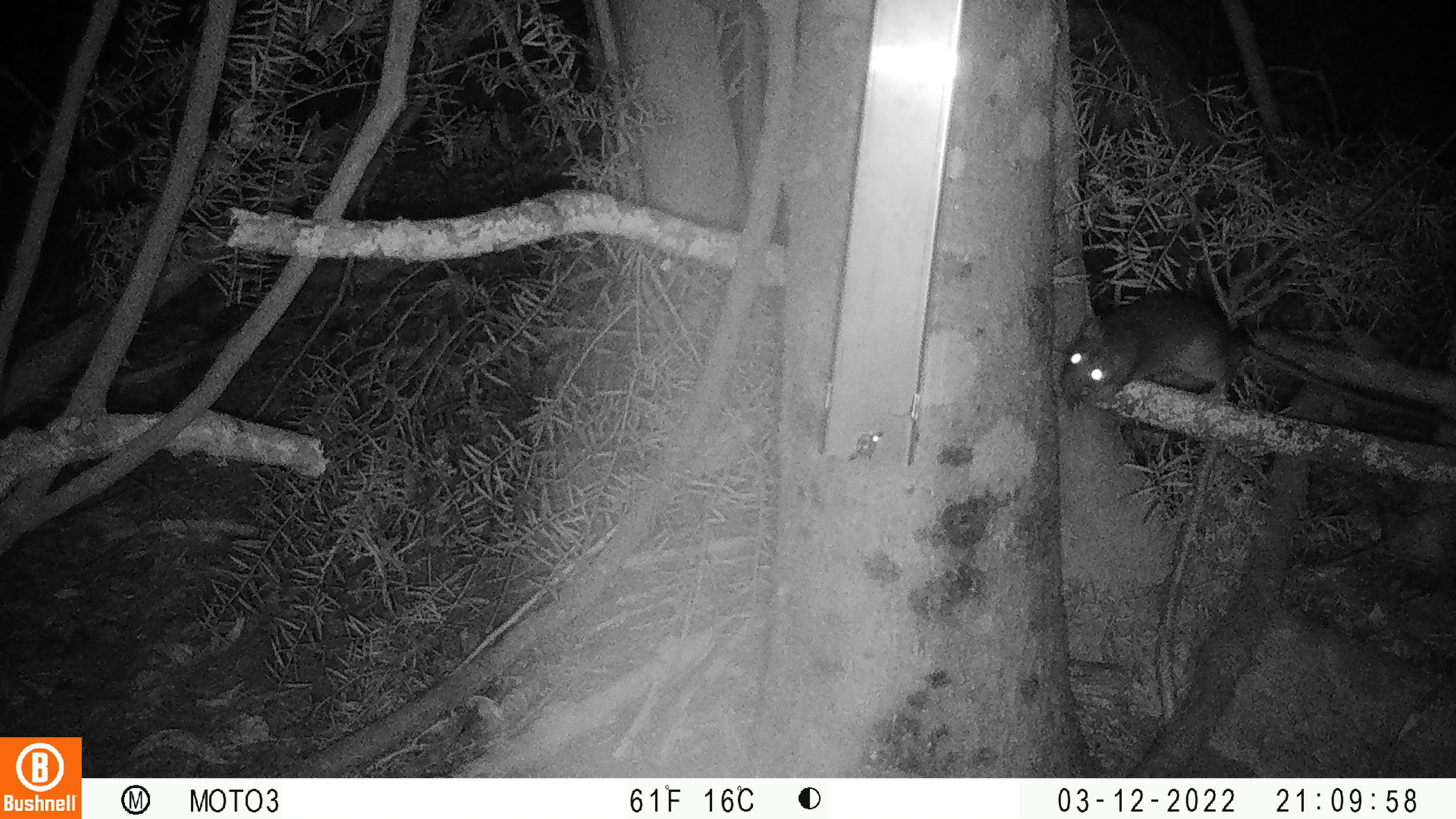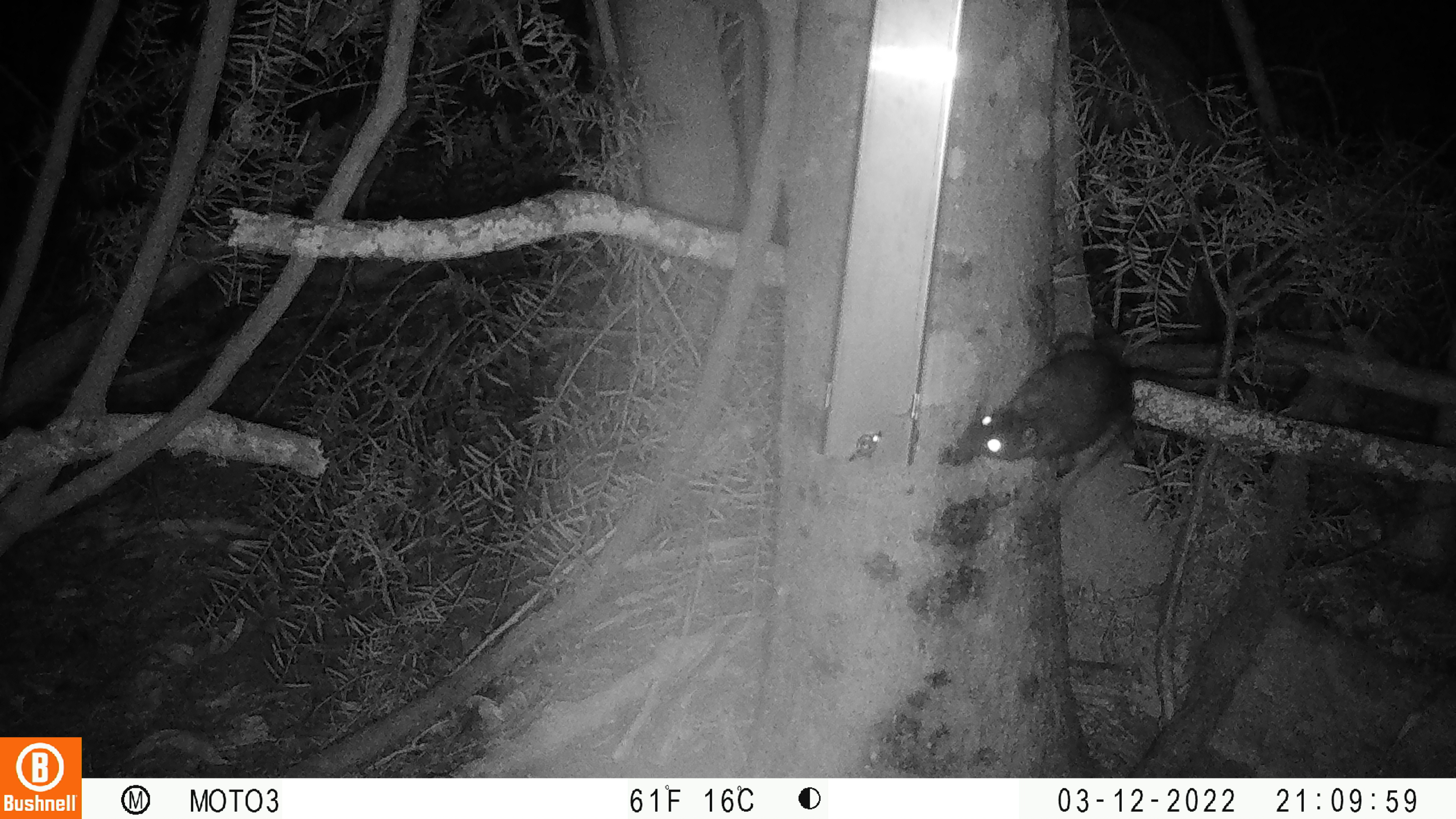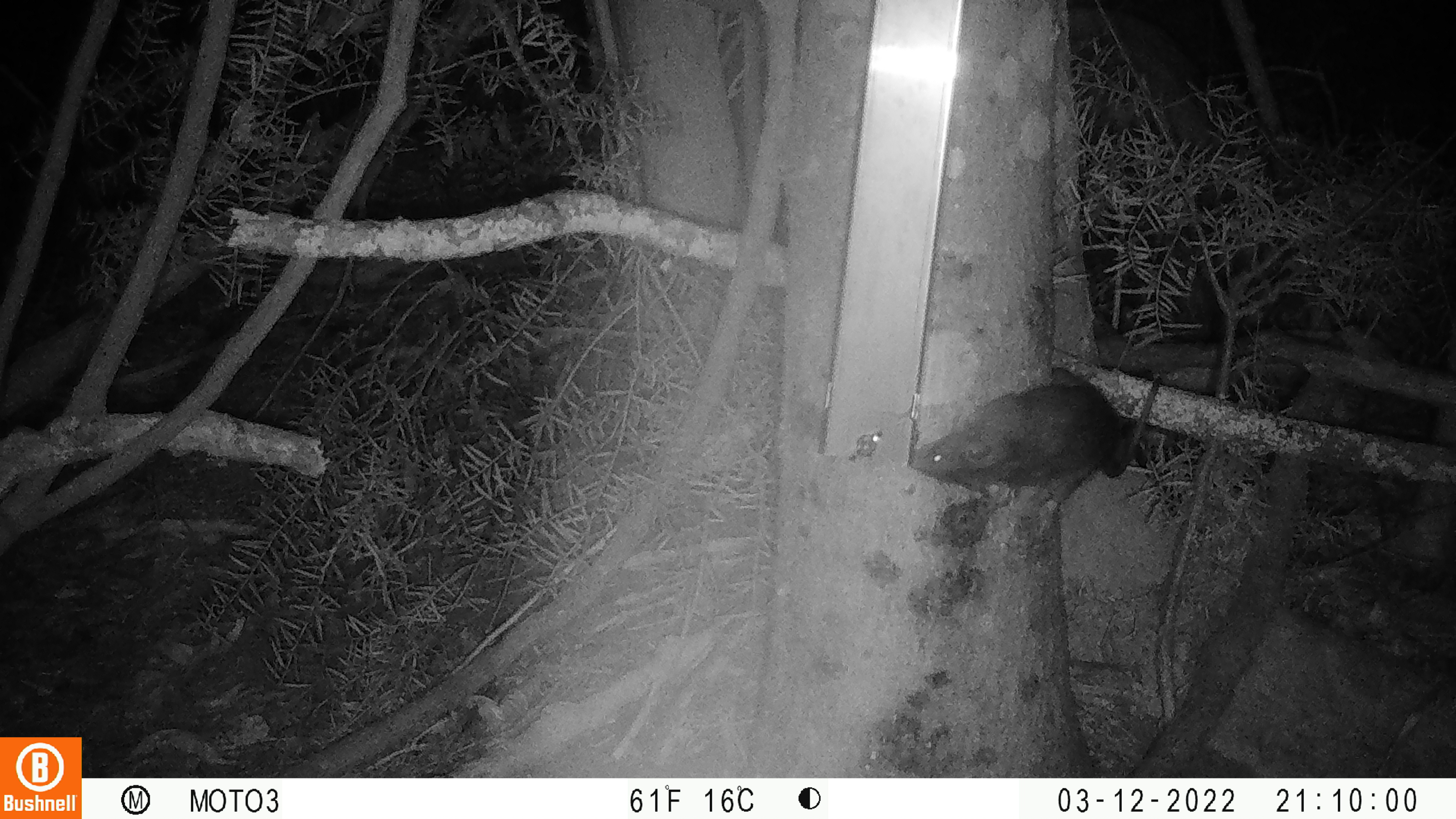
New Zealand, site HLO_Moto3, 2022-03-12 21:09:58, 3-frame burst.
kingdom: Animalia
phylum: Chordata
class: Mammalia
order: Rodentia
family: Muridae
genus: Rattus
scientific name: Rattus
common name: rat